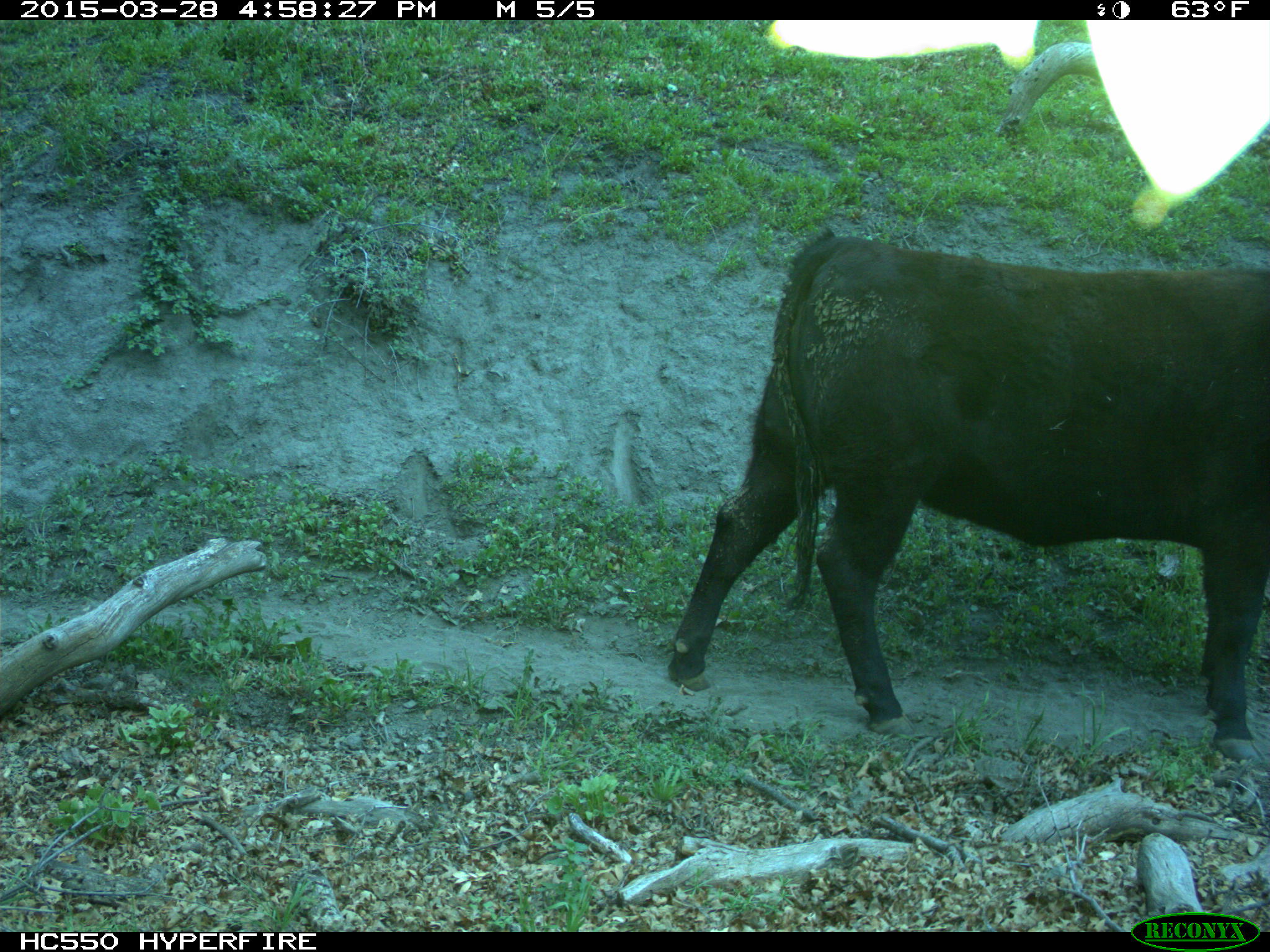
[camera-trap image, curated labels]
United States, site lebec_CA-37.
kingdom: Animalia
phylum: Chordata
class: Mammalia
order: Artiodactyla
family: Bovidae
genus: Bos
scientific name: Bos taurus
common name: domestic cow